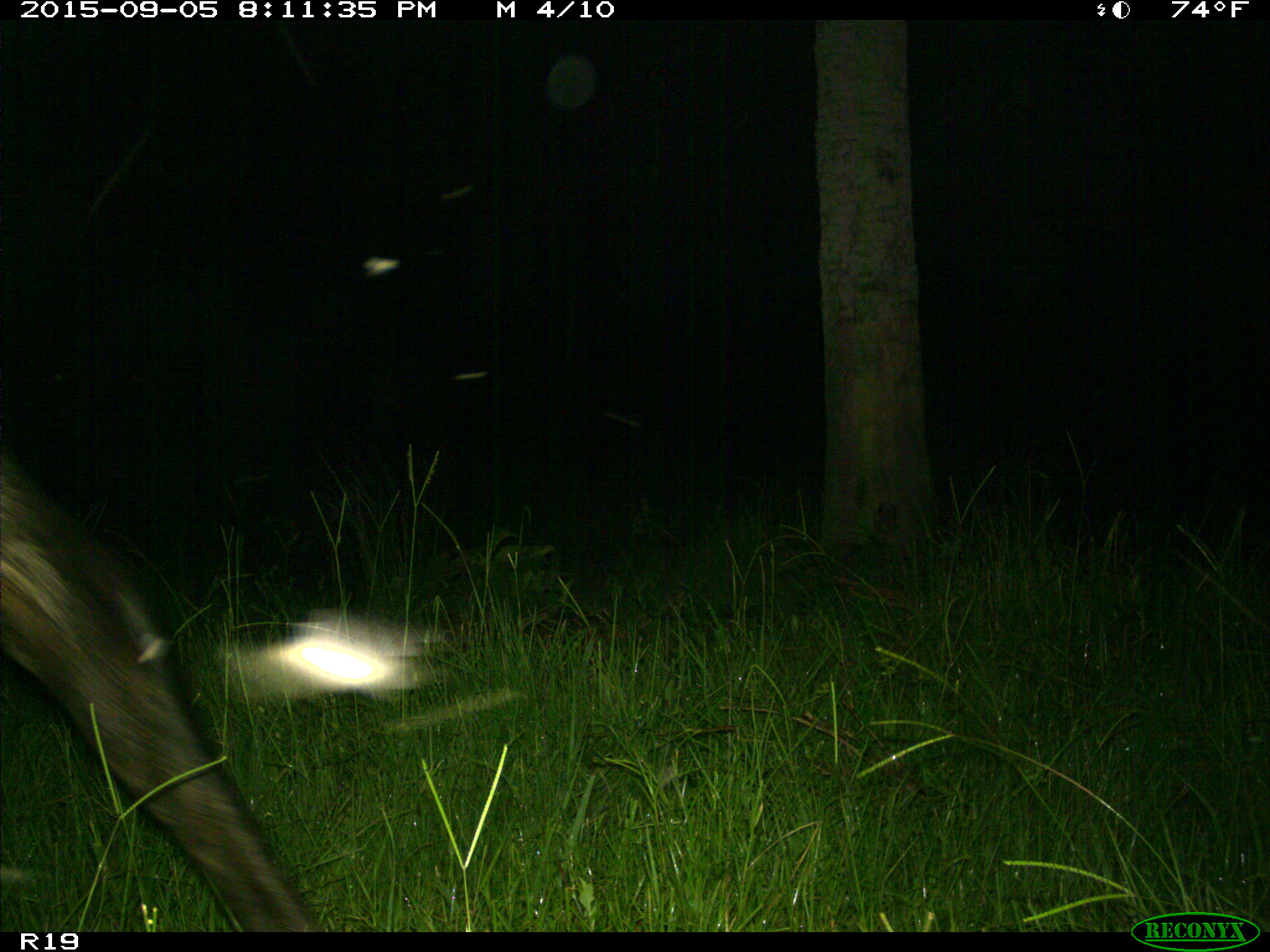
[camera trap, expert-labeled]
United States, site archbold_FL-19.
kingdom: Animalia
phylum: Chordata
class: Mammalia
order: Artiodactyla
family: Bovidae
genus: Bos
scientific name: Bos taurus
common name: domestic cow